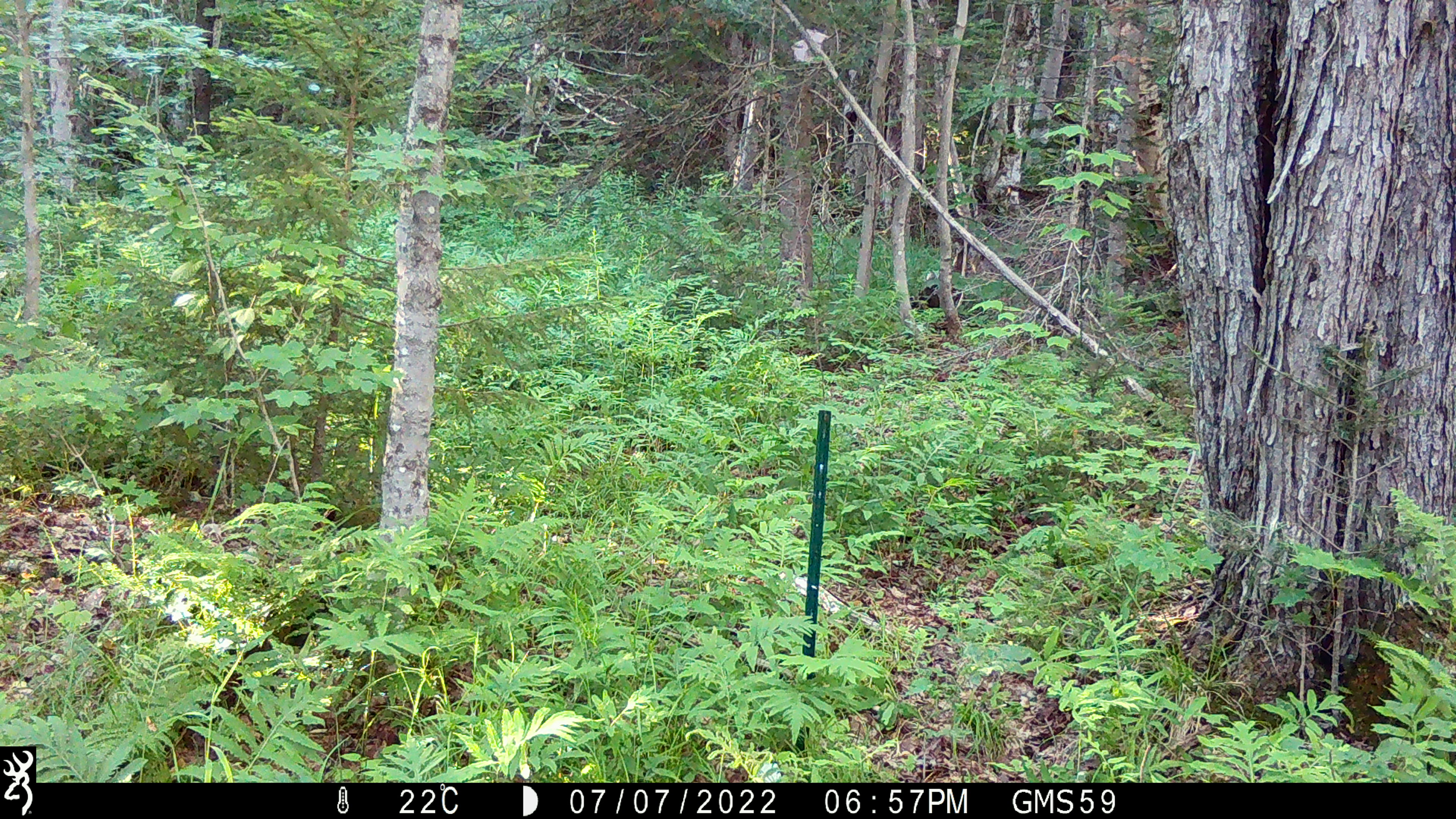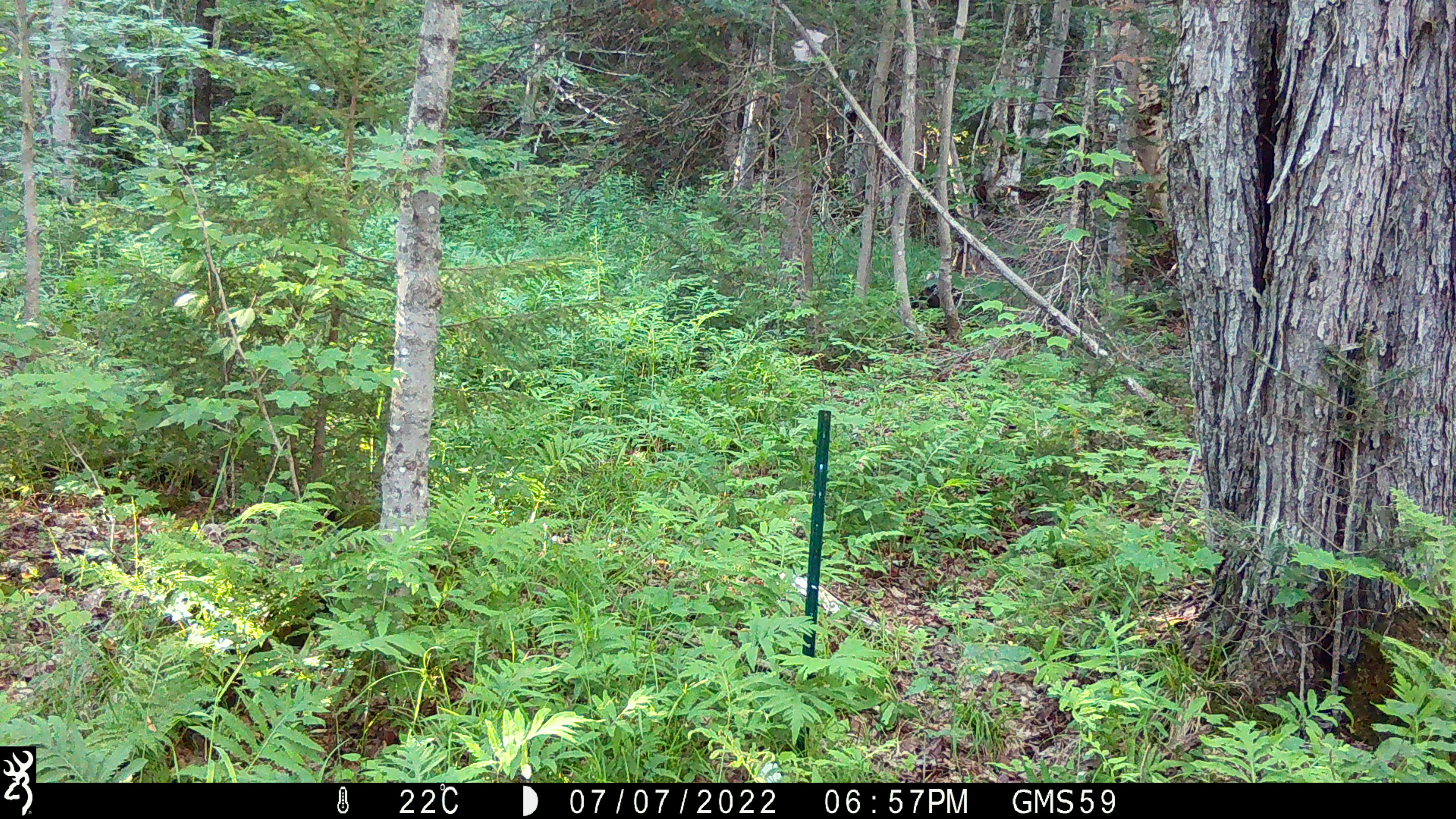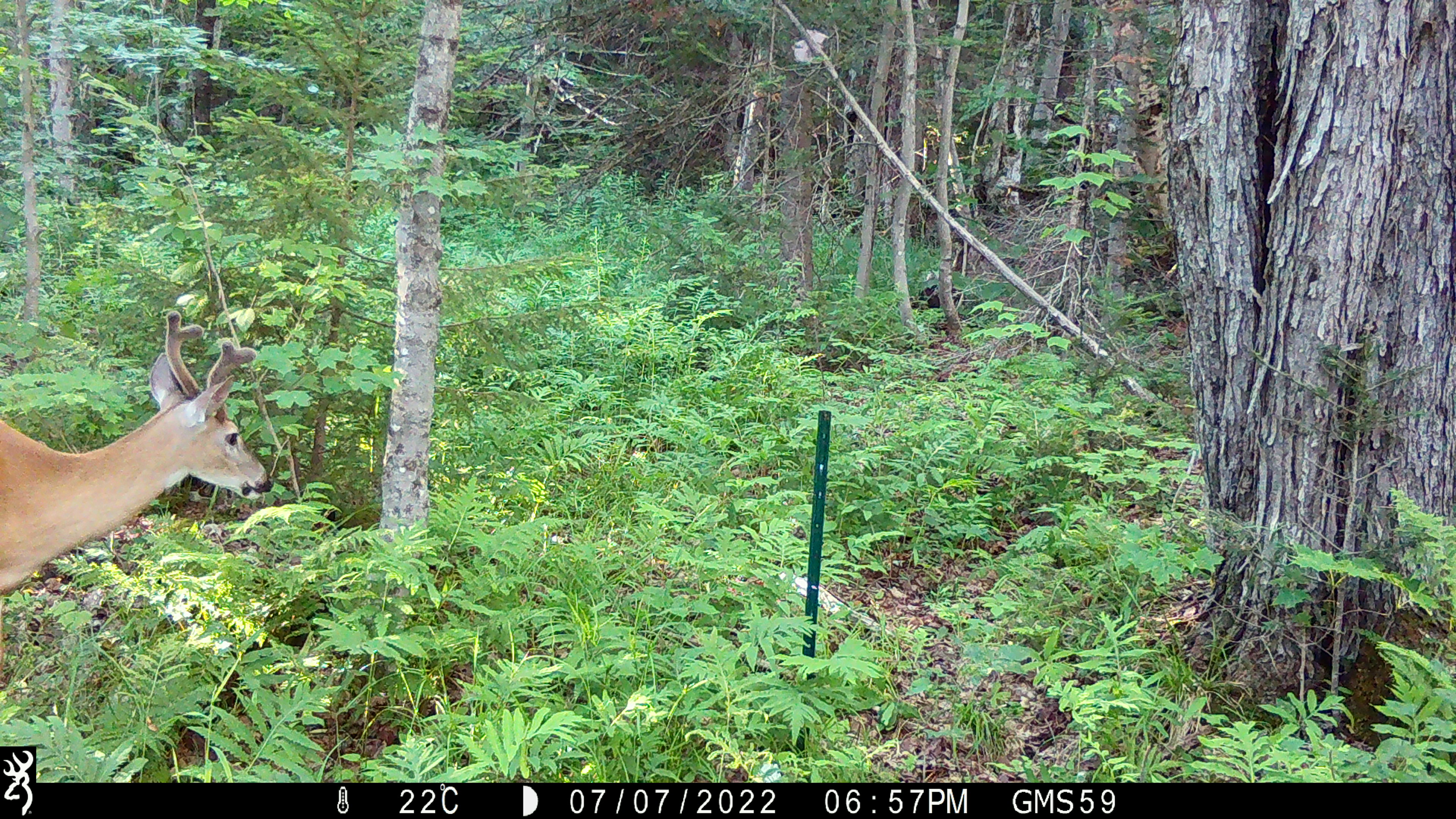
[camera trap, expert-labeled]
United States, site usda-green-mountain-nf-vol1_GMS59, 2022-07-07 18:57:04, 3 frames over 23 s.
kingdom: Animalia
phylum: Chordata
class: Mammalia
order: Artiodactyla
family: Cervidae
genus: Odocoileus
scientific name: Odocoileus virginianus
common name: white-tailed deer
White-tailed deer (Odocoileus virginianus).